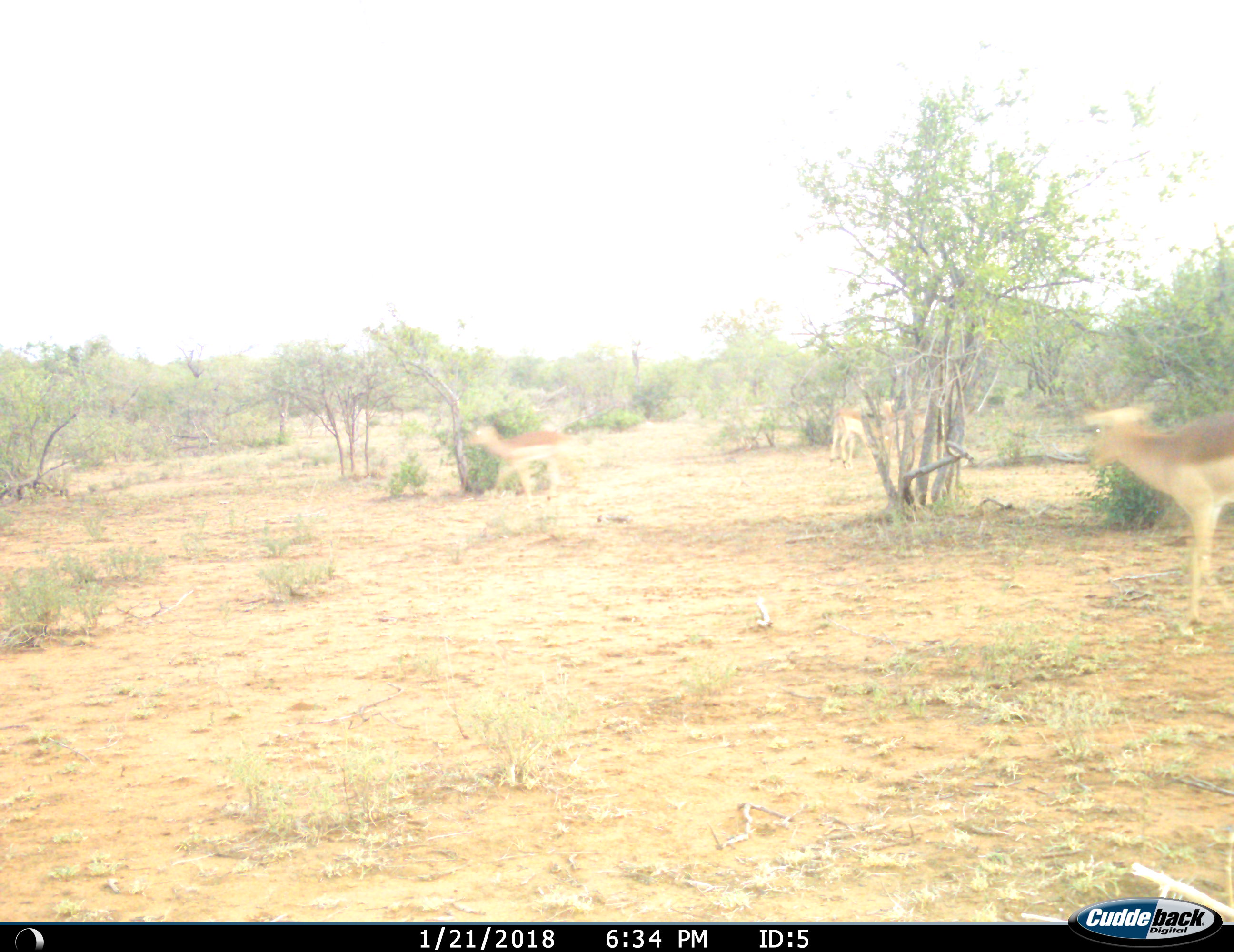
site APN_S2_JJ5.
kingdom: Animalia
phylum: Chordata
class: Mammalia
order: Artiodactyla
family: Bovidae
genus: Aepyceros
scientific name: Aepyceros melampus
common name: impala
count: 4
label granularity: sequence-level